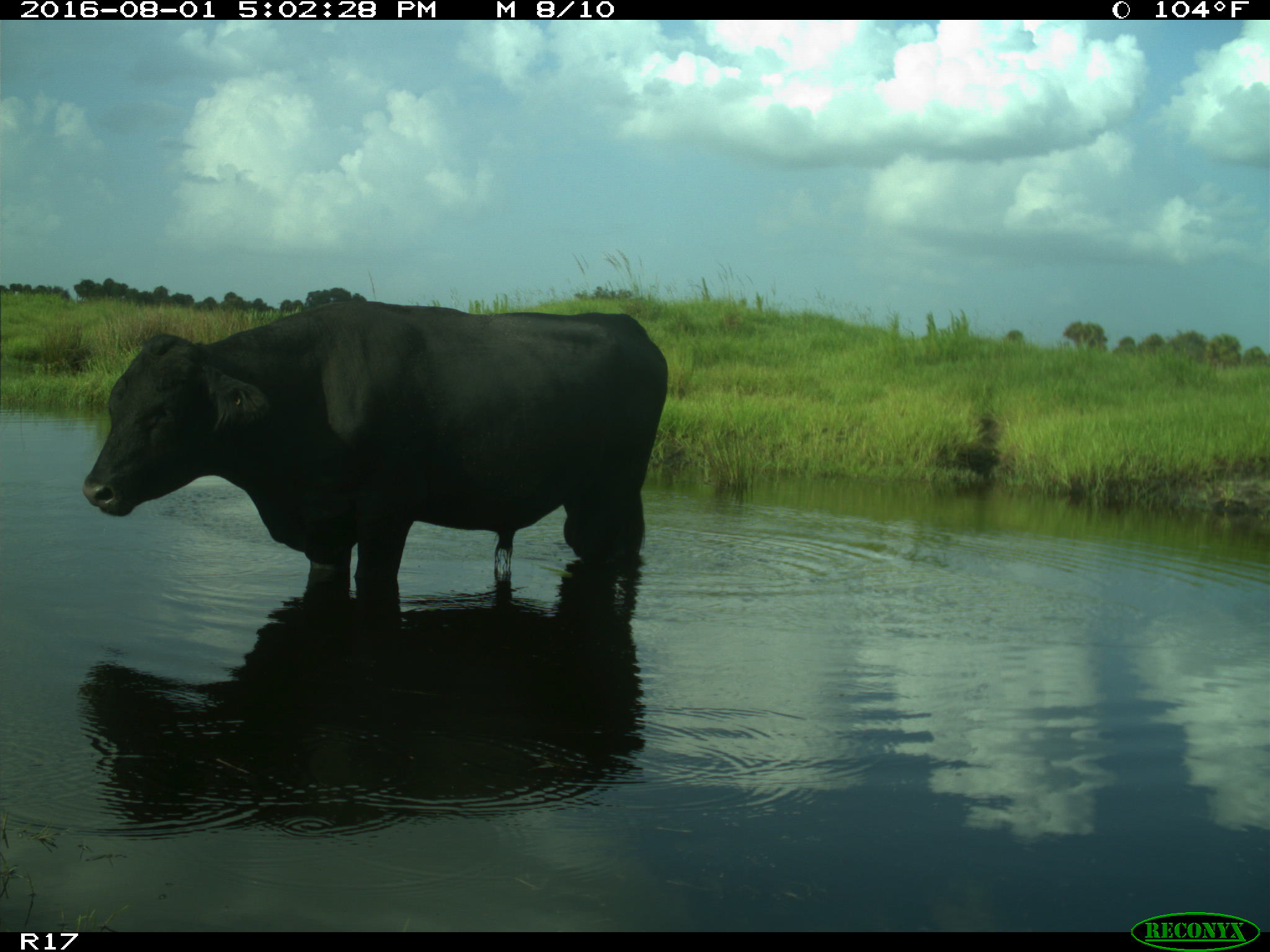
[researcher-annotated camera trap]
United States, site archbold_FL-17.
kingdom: Animalia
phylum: Chordata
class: Mammalia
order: Artiodactyla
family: Bovidae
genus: Bos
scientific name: Bos taurus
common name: domestic cow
Bos taurus (domestic cow).